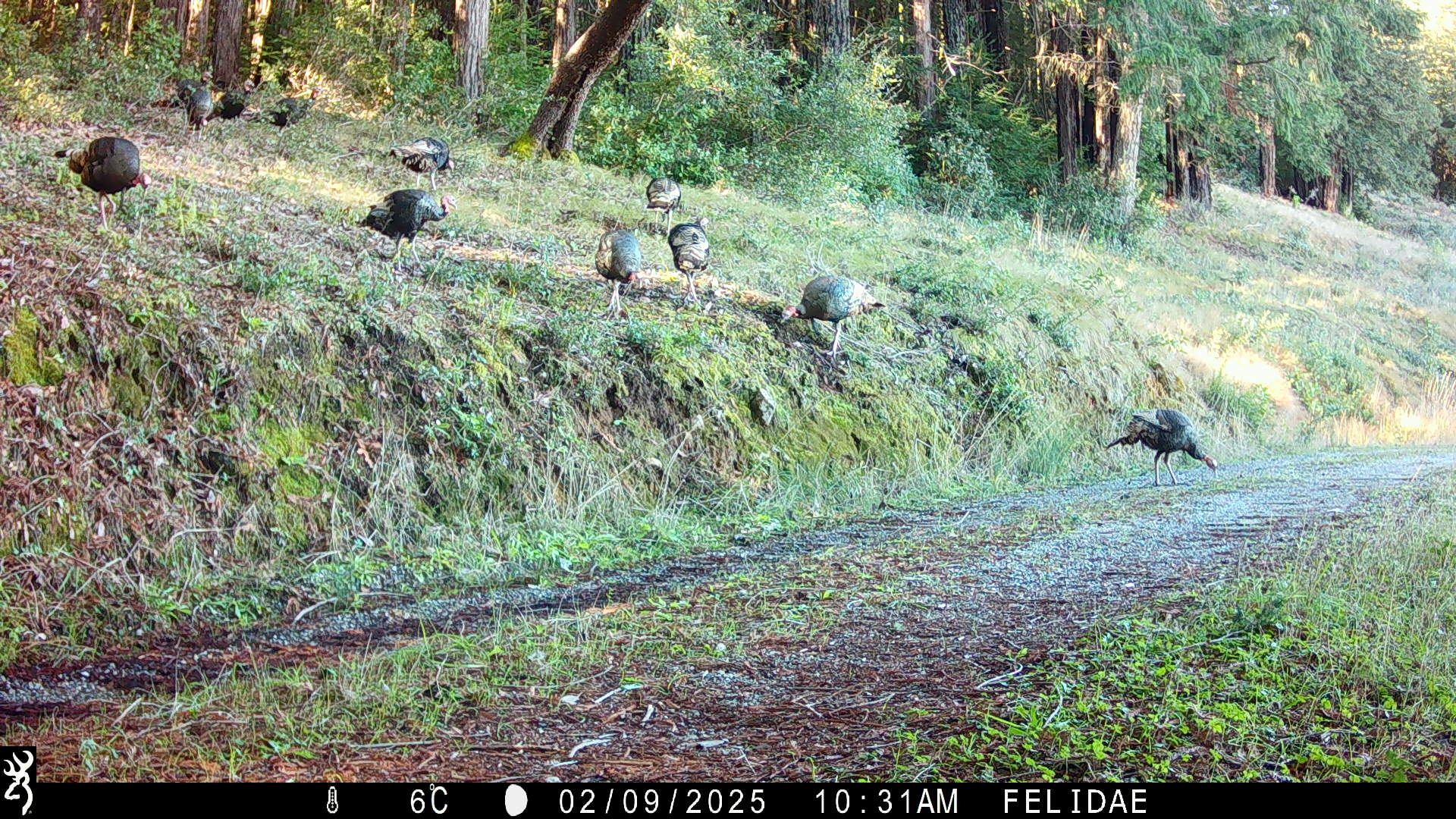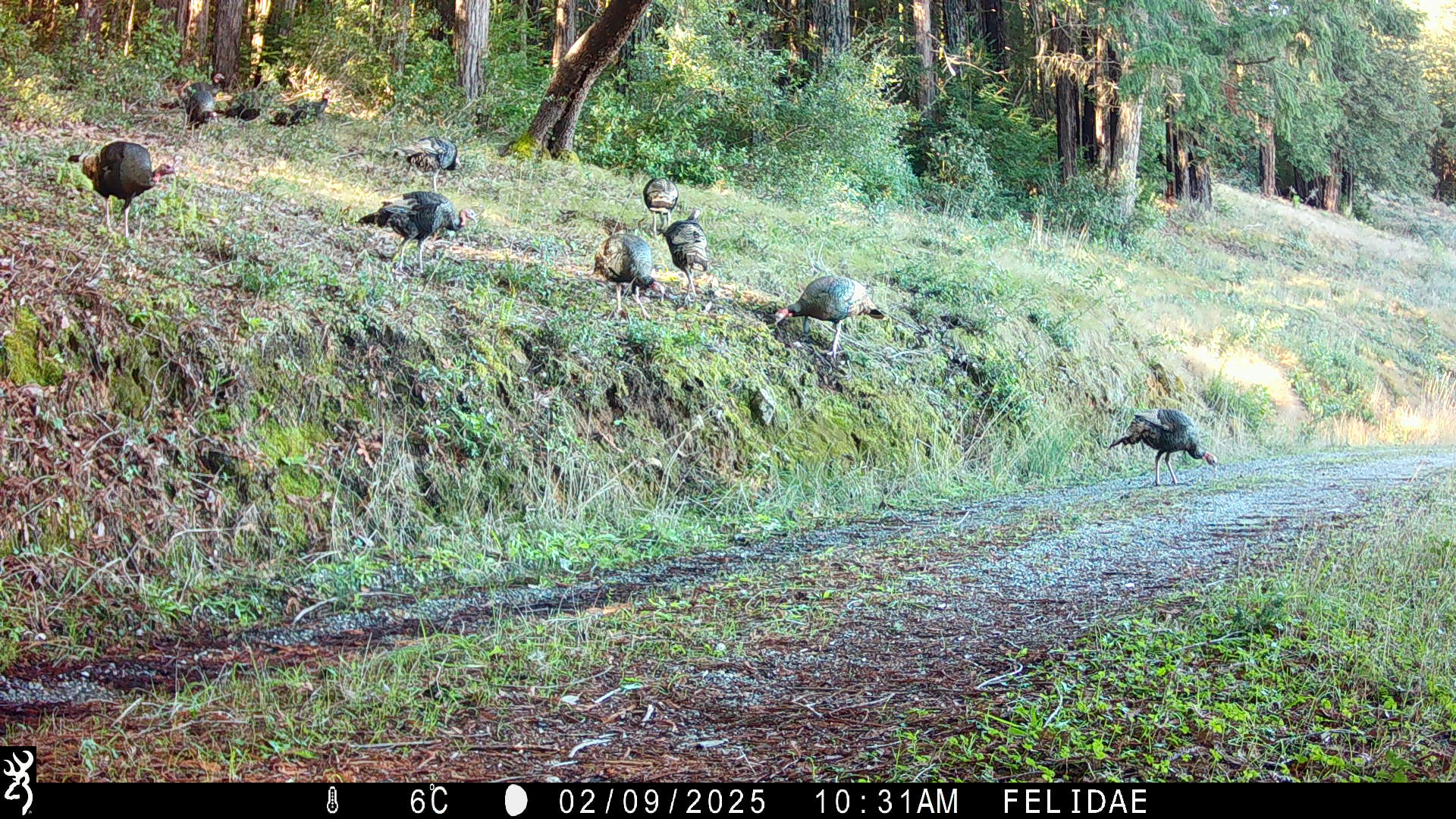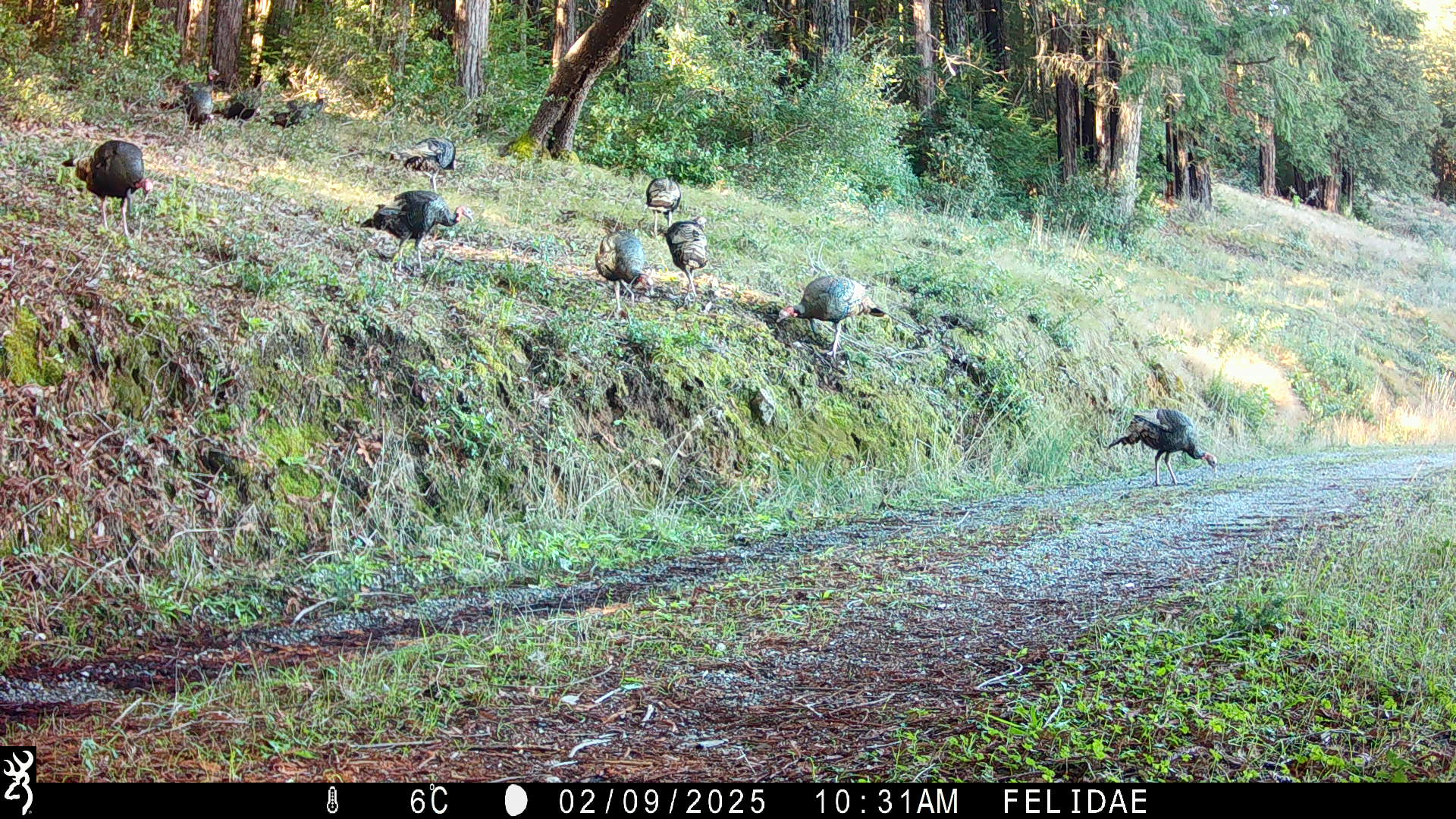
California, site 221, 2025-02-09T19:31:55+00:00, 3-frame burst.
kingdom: Animalia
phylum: Chordata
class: Aves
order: Galliformes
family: Phasianidae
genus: Meleagris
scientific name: Meleagris gallopavo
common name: turkey